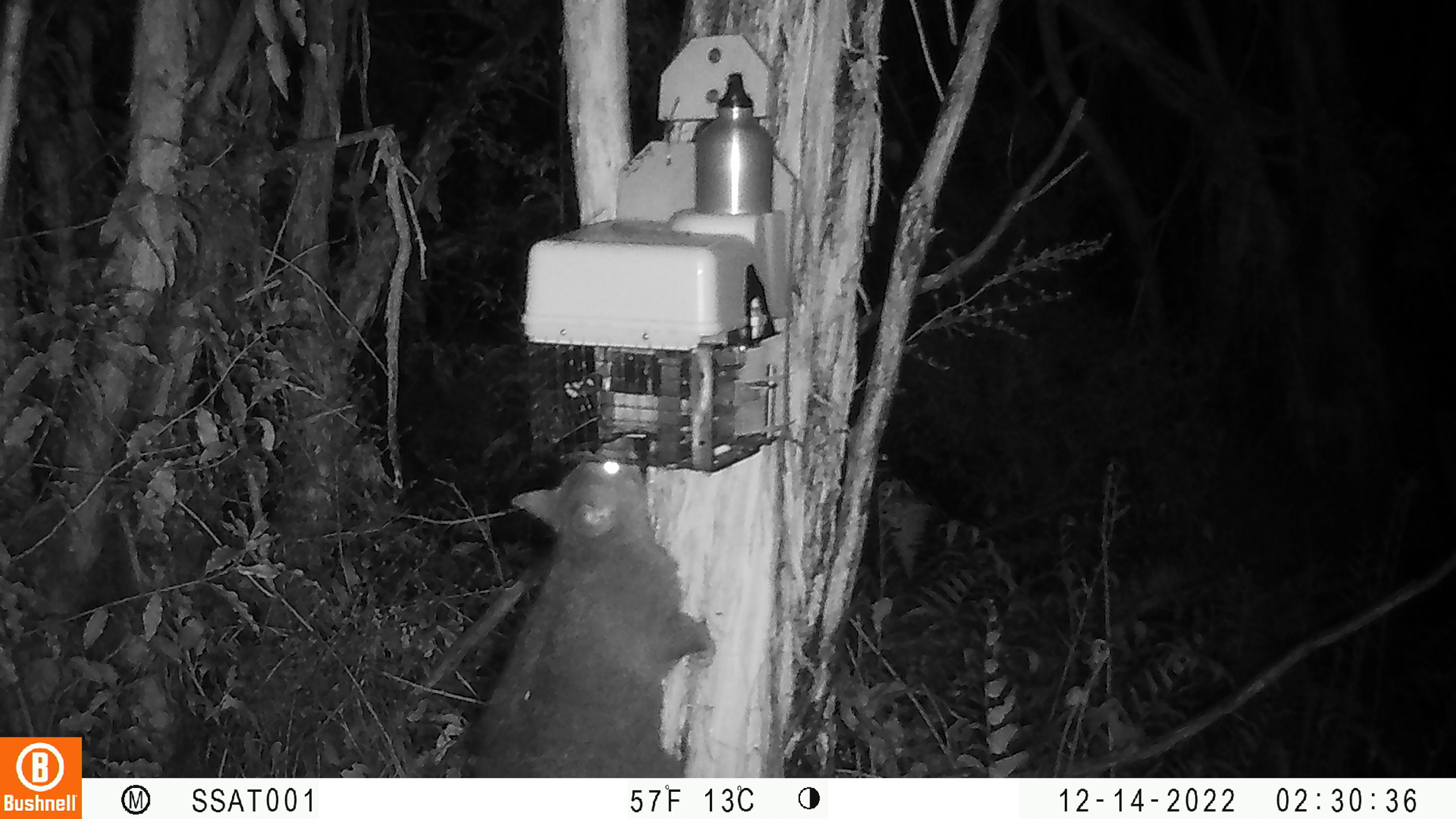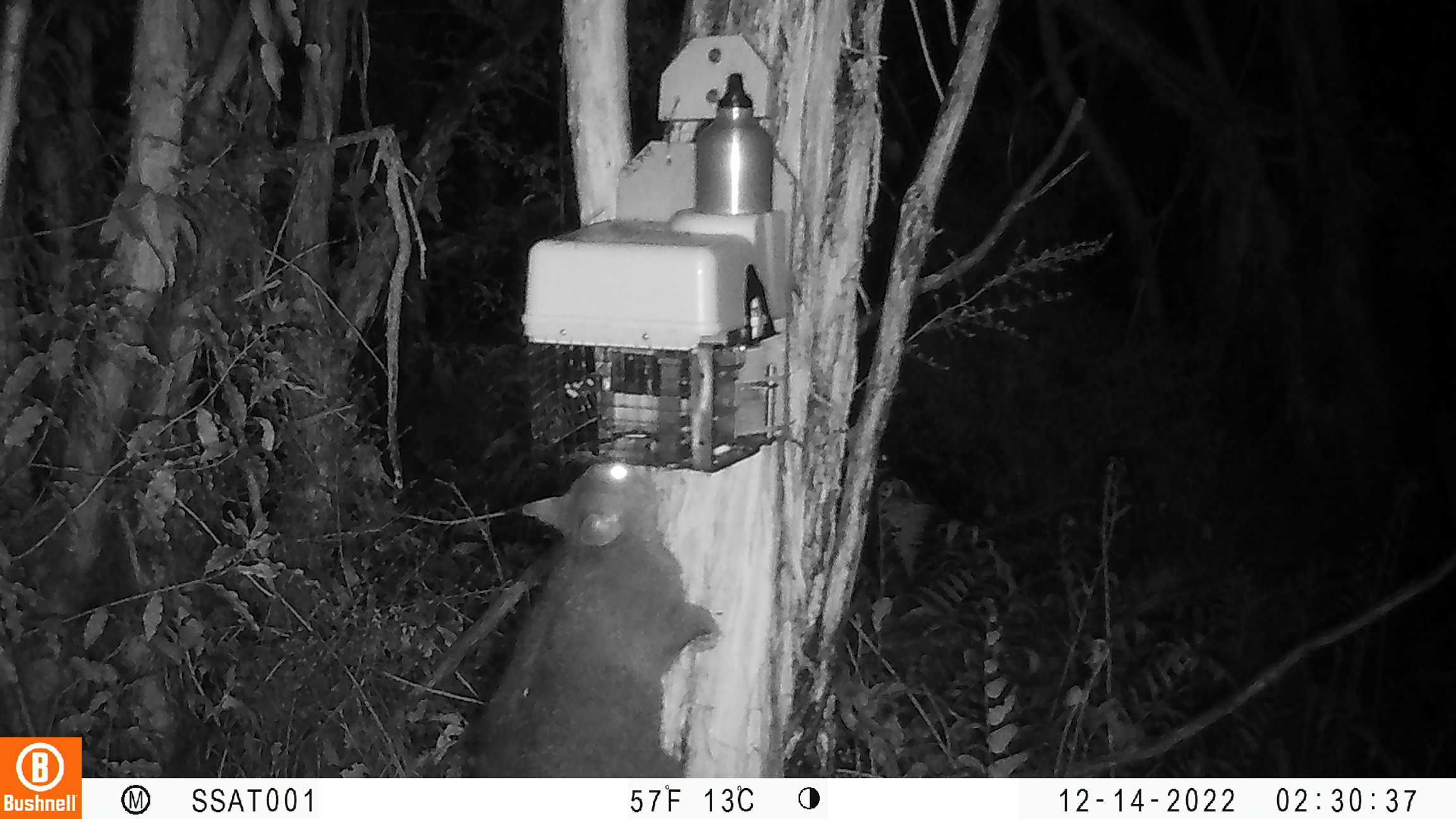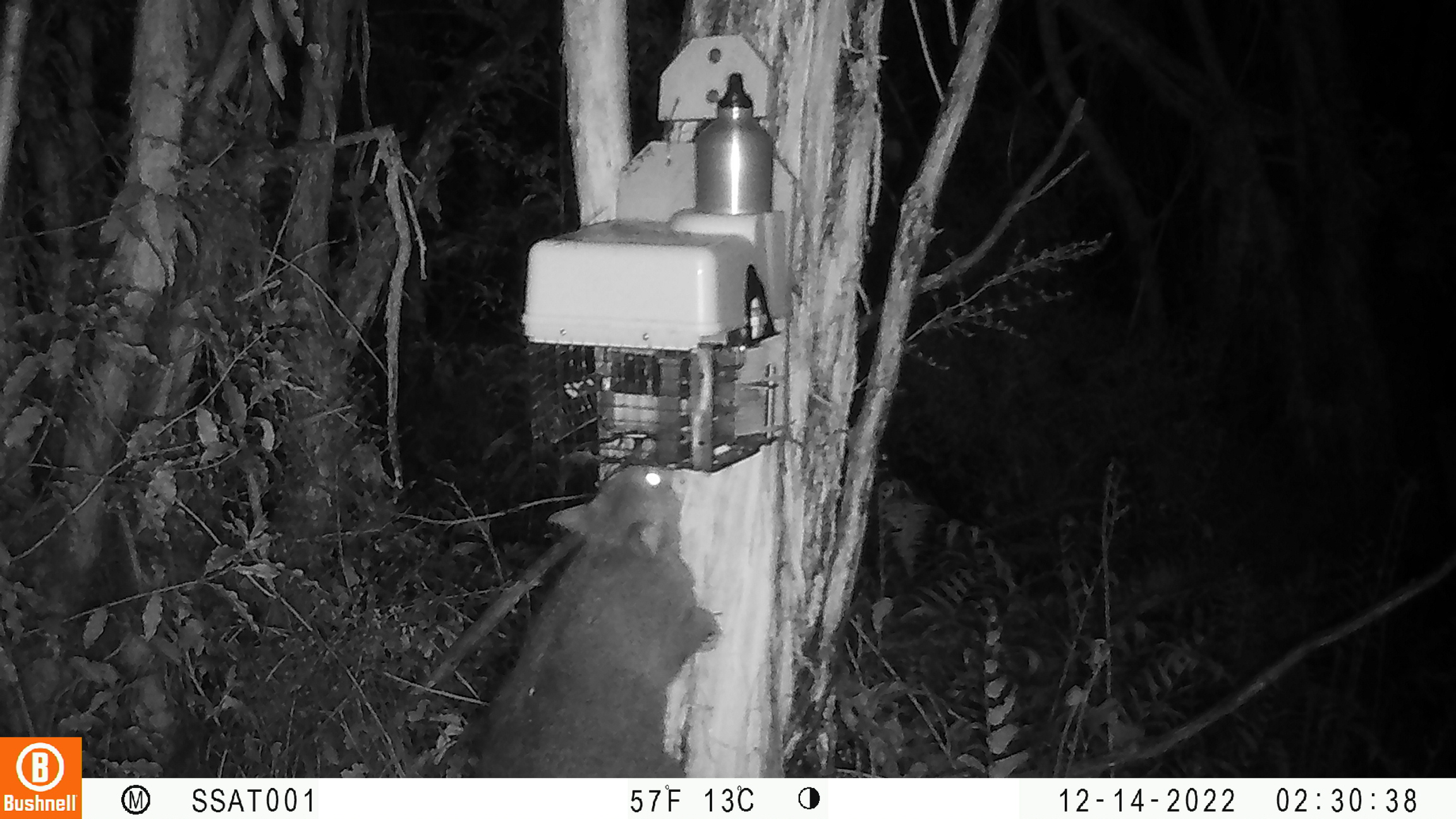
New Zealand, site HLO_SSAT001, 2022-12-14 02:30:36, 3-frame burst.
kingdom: Animalia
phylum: Chordata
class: Mammalia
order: Diprotodontia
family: Phalangeridae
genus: Trichosurus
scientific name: Trichosurus vulpecula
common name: common brushtail possum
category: possum